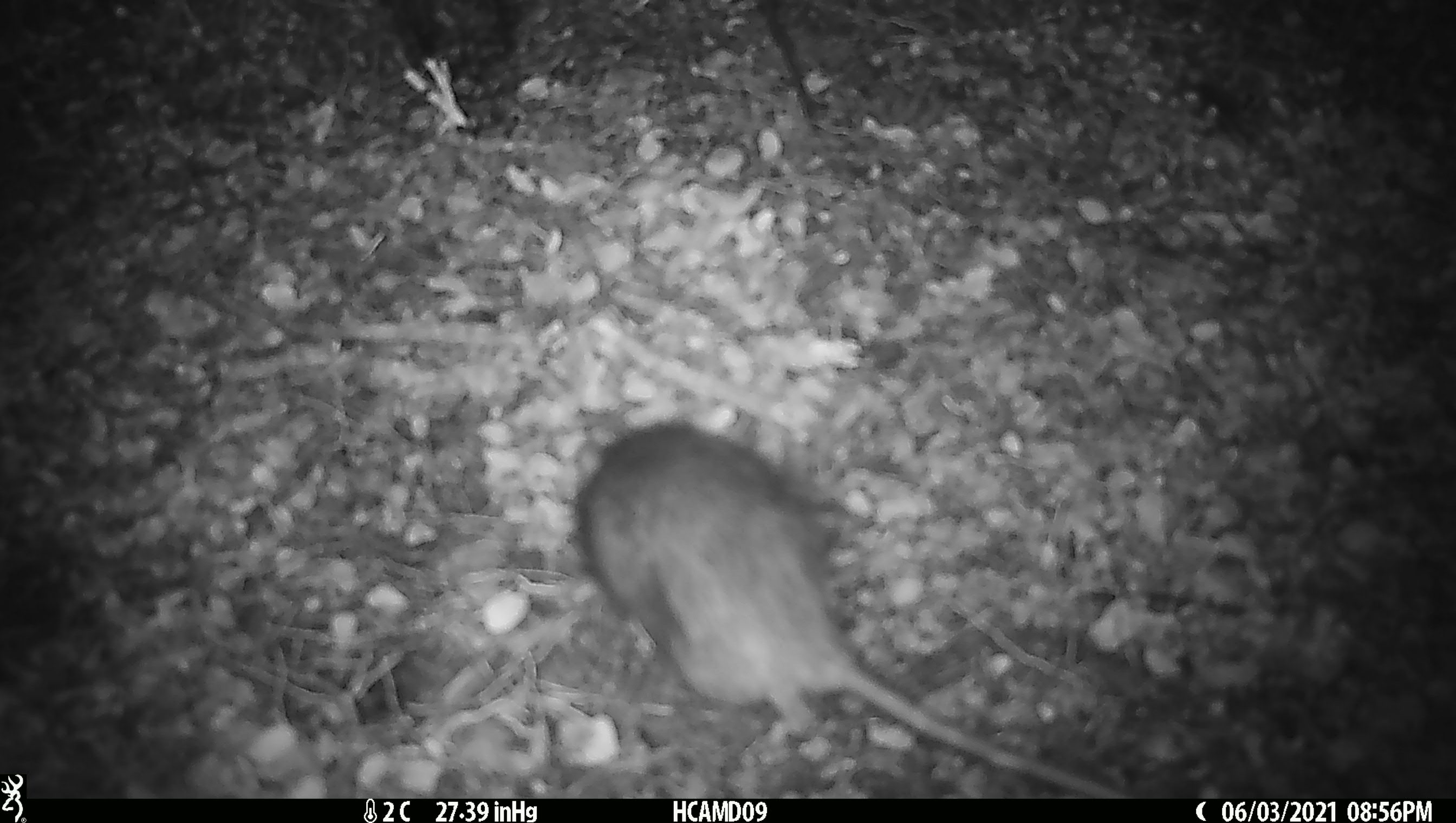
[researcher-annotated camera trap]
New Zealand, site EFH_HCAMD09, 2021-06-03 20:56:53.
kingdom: Animalia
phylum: Chordata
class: Mammalia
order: Rodentia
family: Muridae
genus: Rattus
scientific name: Rattus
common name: rat